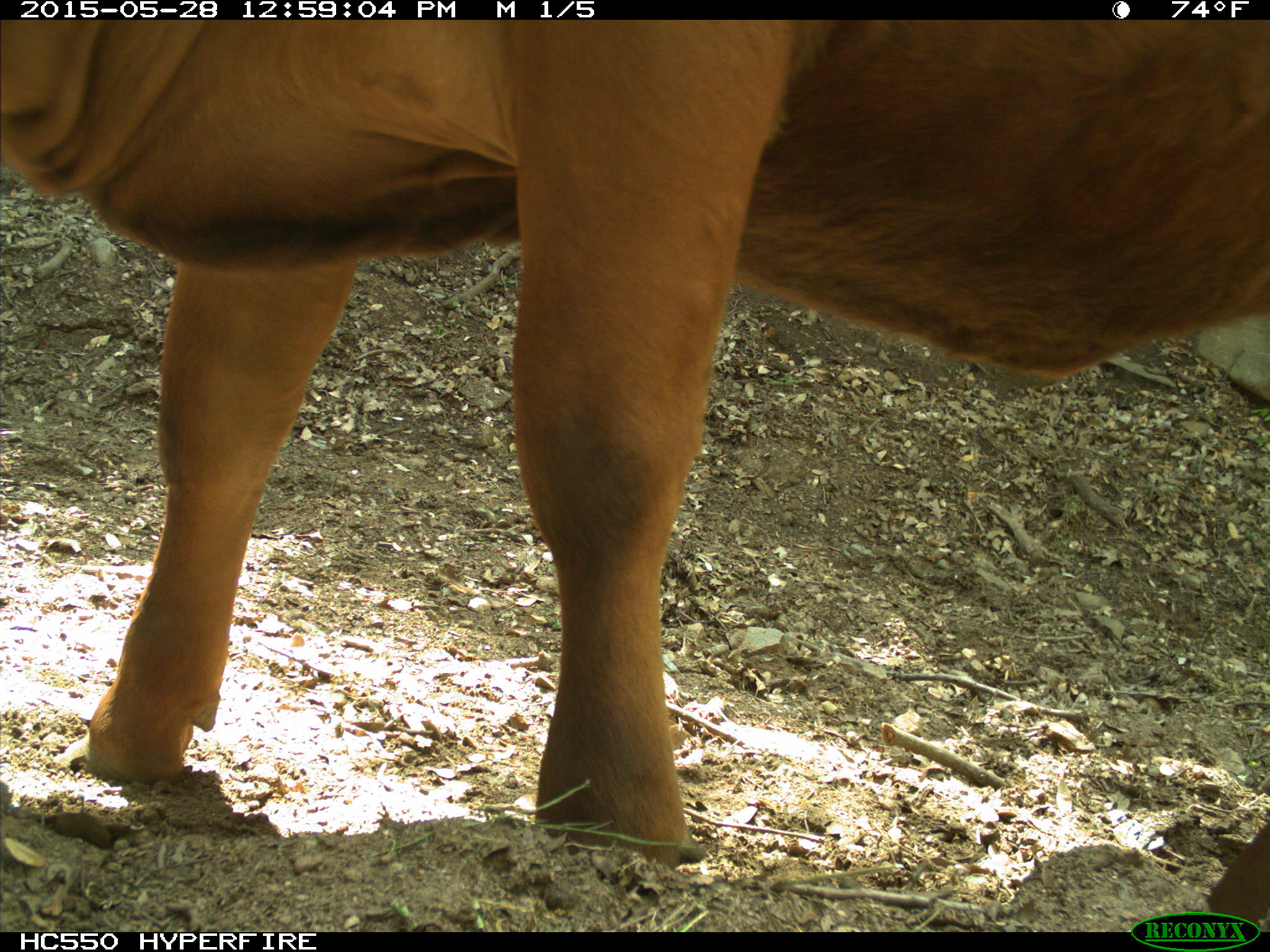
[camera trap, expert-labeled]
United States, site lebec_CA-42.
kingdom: Animalia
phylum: Chordata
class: Mammalia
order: Artiodactyla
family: Bovidae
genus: Bos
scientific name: Bos taurus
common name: domestic cow